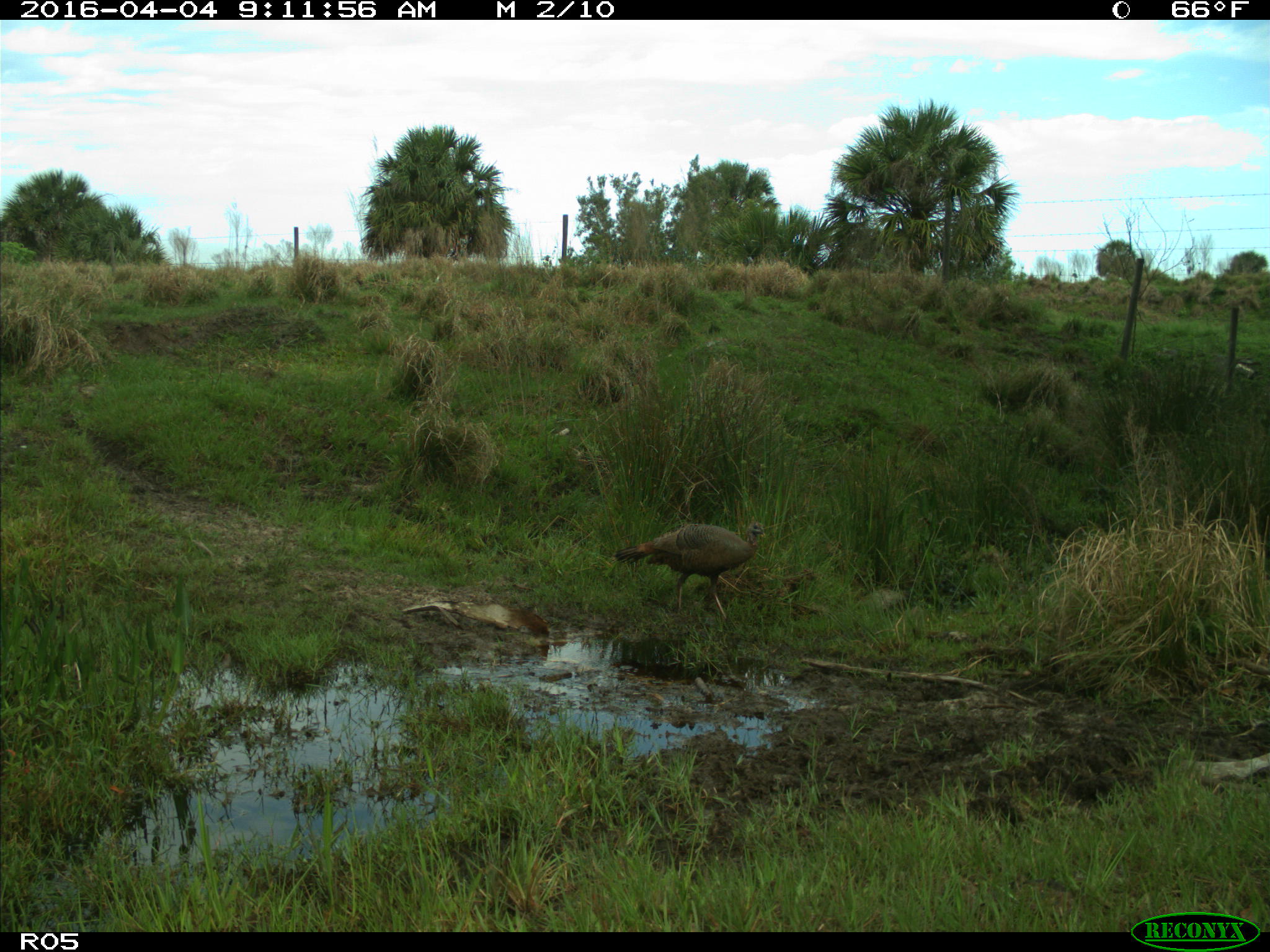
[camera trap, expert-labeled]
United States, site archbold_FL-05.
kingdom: Animalia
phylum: Chordata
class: Aves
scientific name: Aves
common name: birds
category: unidentified bird